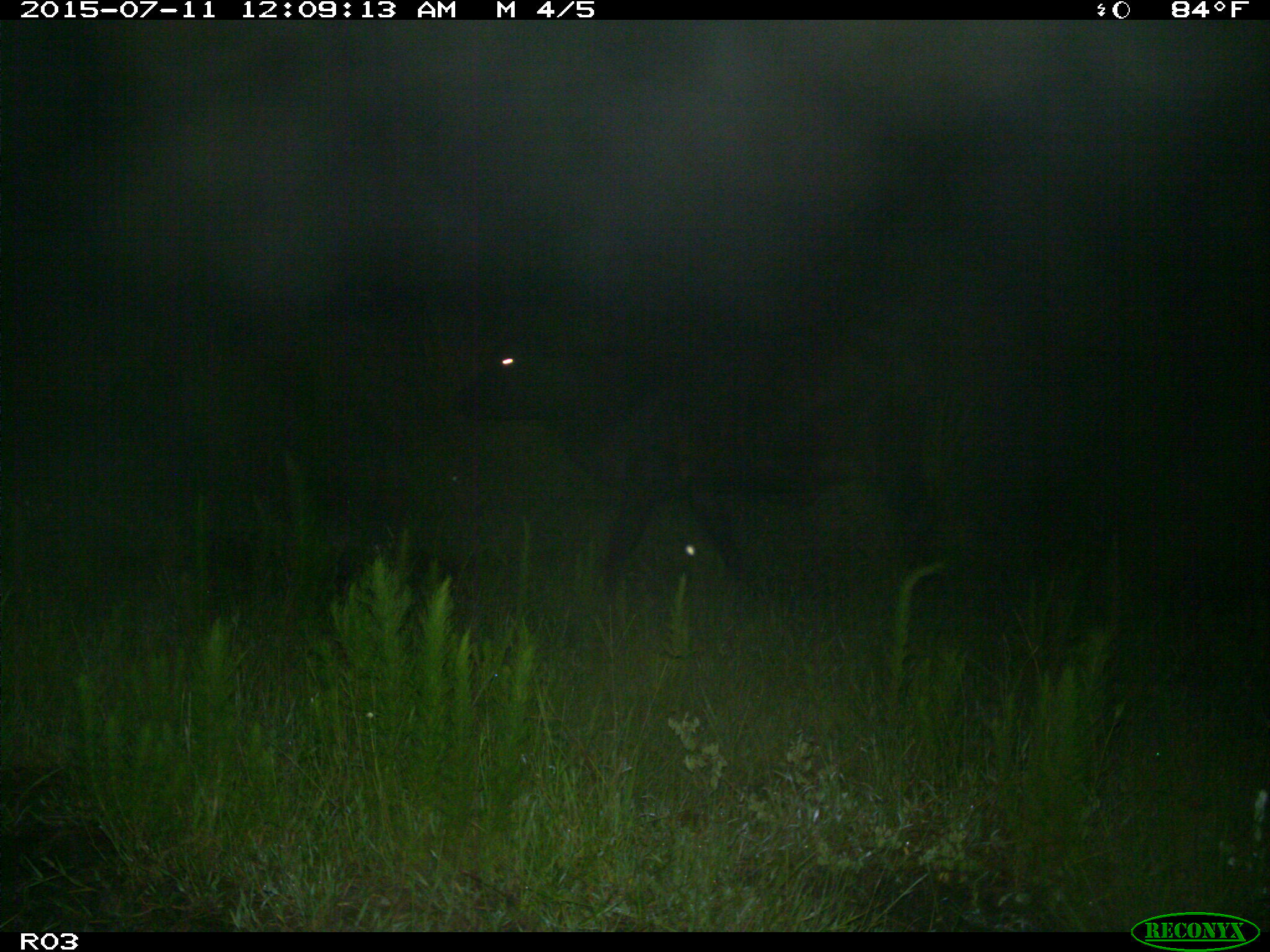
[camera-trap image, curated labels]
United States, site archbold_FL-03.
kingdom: Animalia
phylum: Chordata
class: Mammalia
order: Artiodactyla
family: Bovidae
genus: Bos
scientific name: Bos taurus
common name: domestic cow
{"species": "Bos taurus (domestic cow)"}